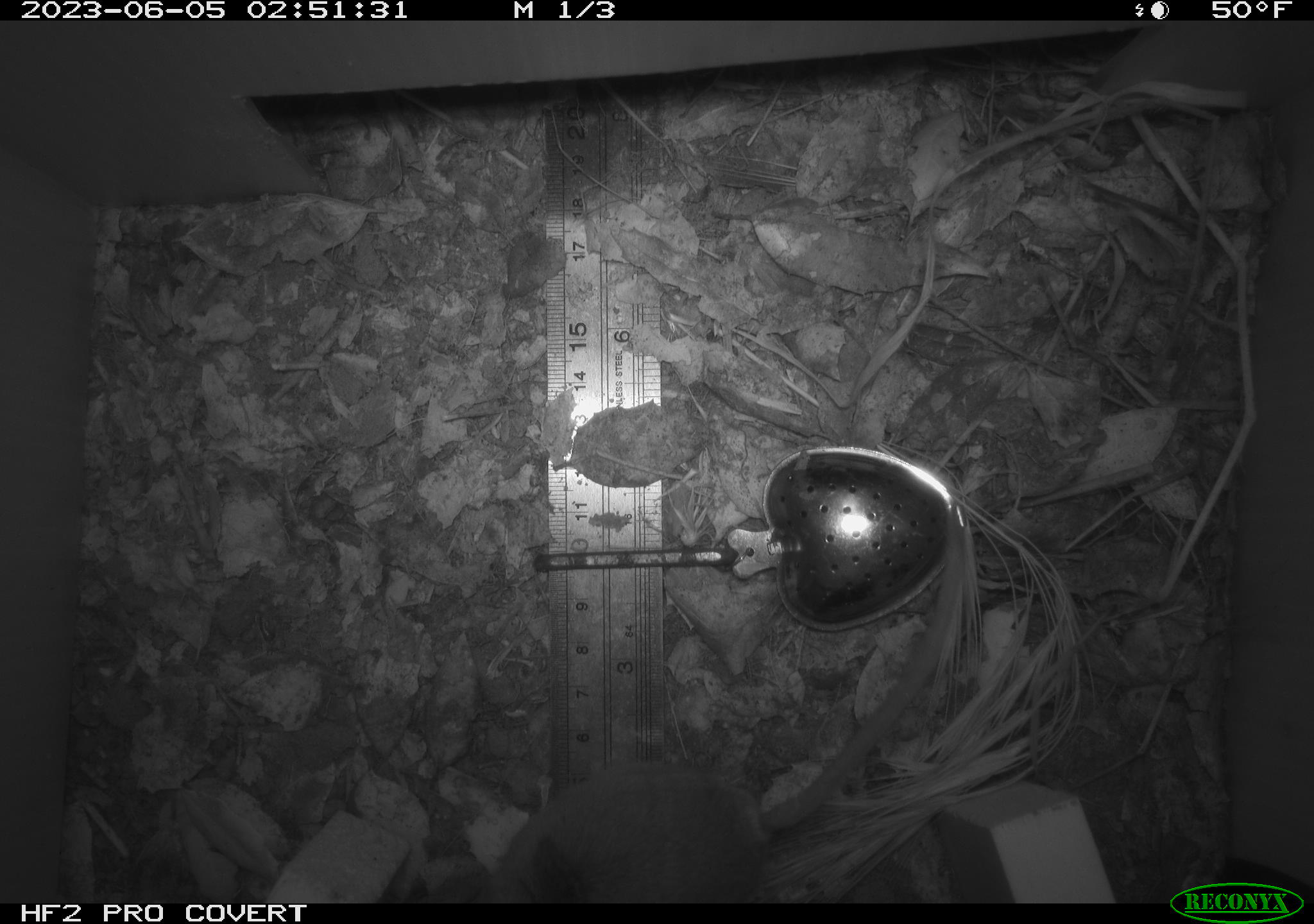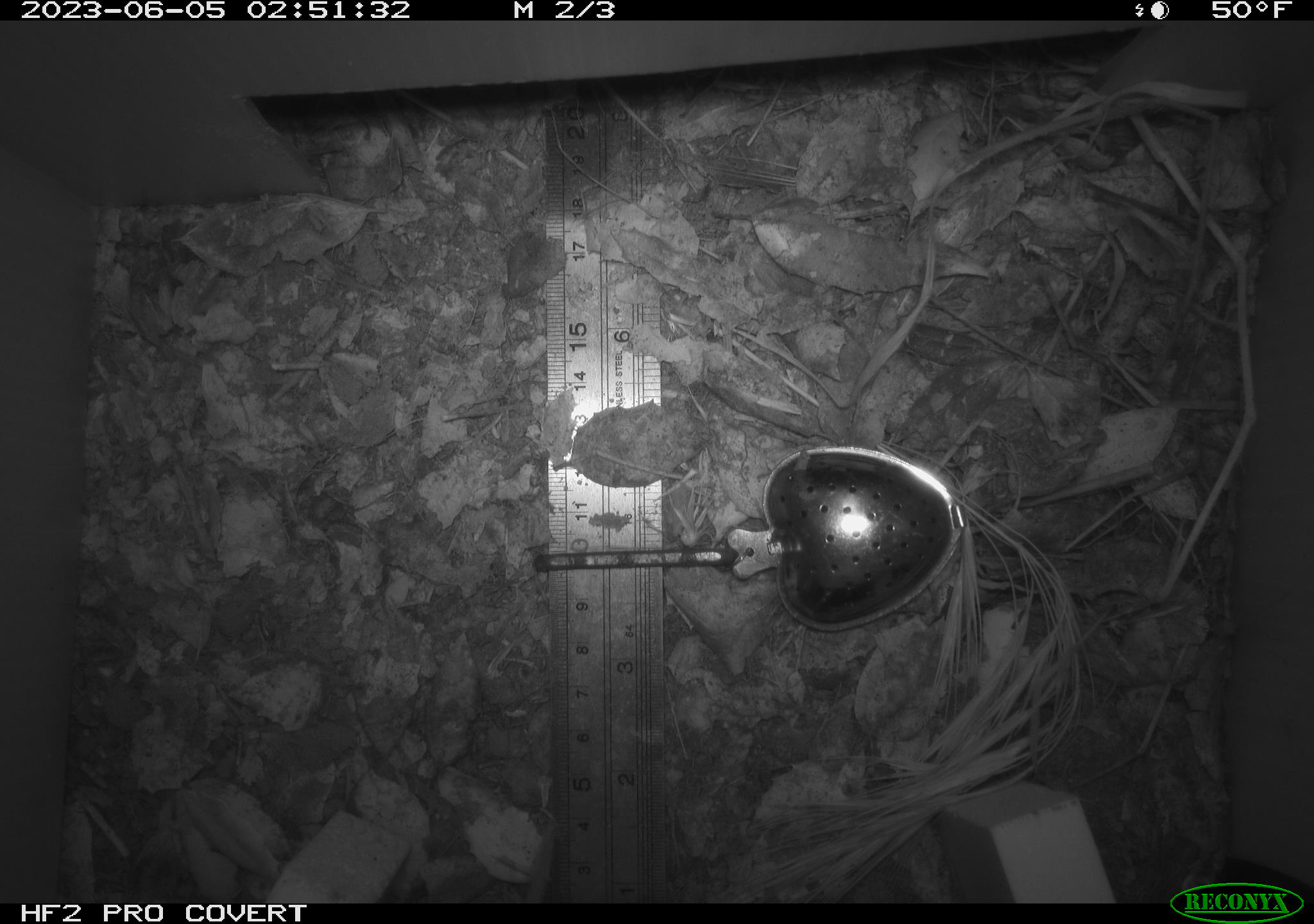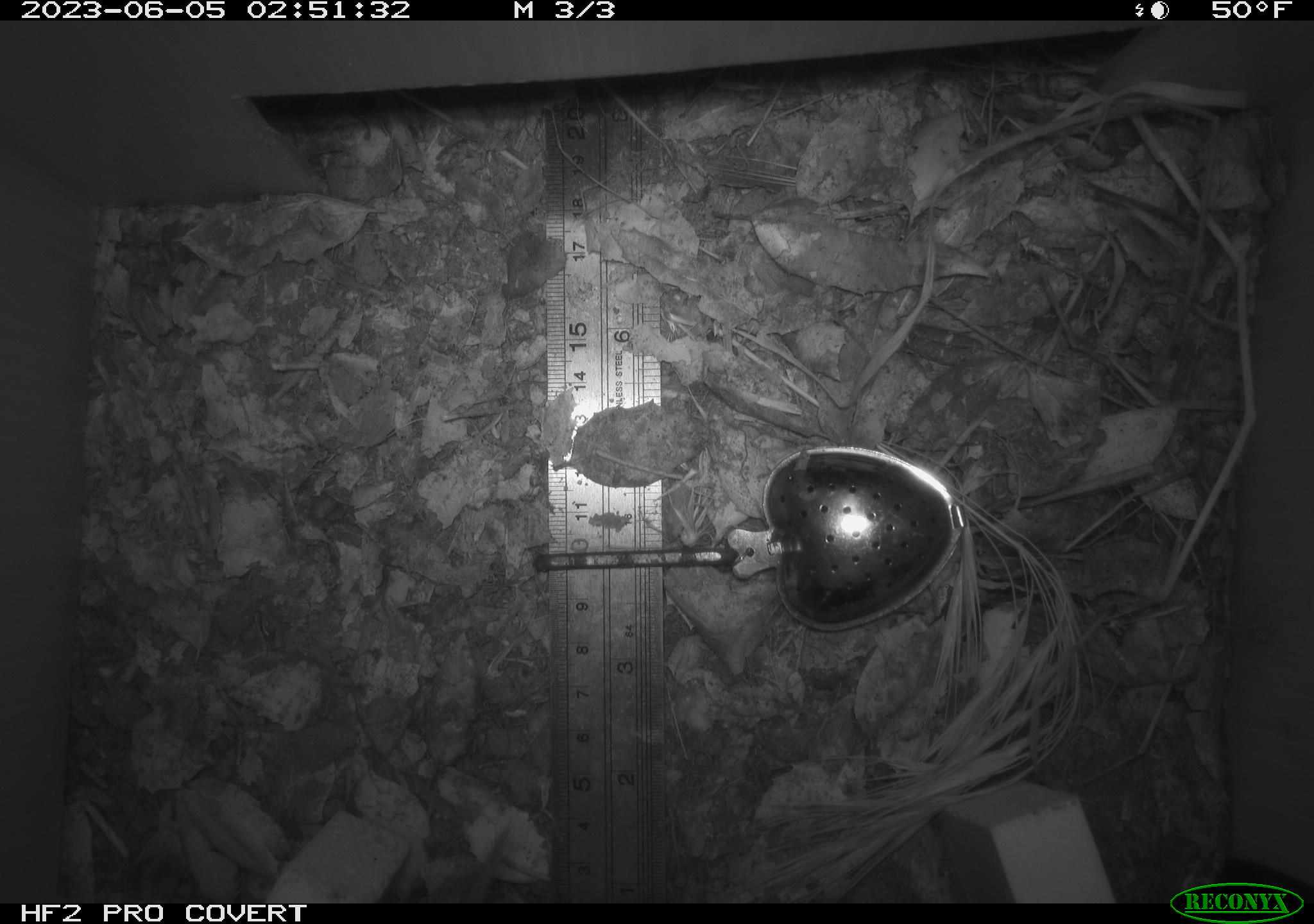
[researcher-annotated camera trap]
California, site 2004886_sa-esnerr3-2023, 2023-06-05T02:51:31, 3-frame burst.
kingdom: Animalia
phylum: Chordata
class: Mammalia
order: Rodentia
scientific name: Rodentia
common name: mouse species